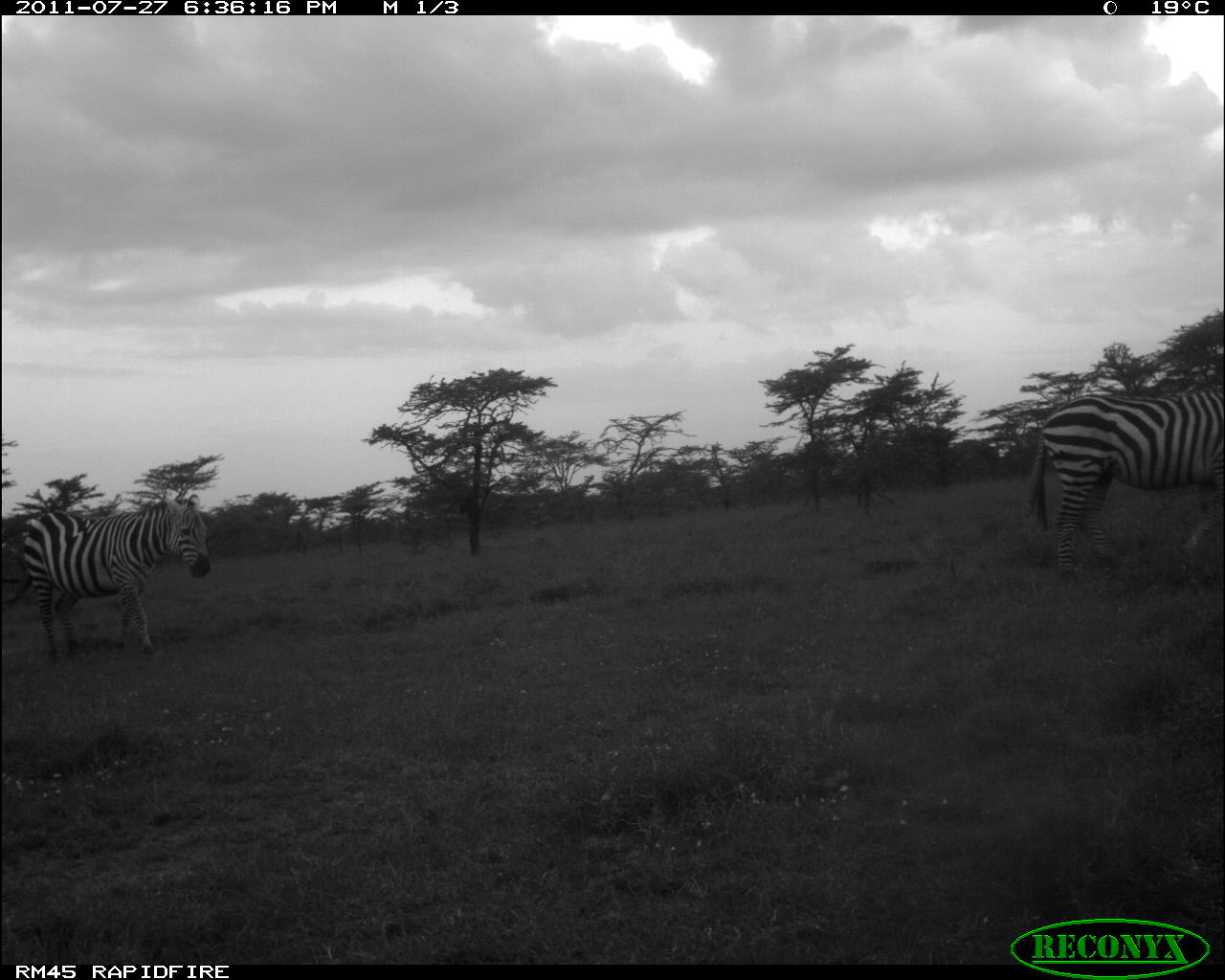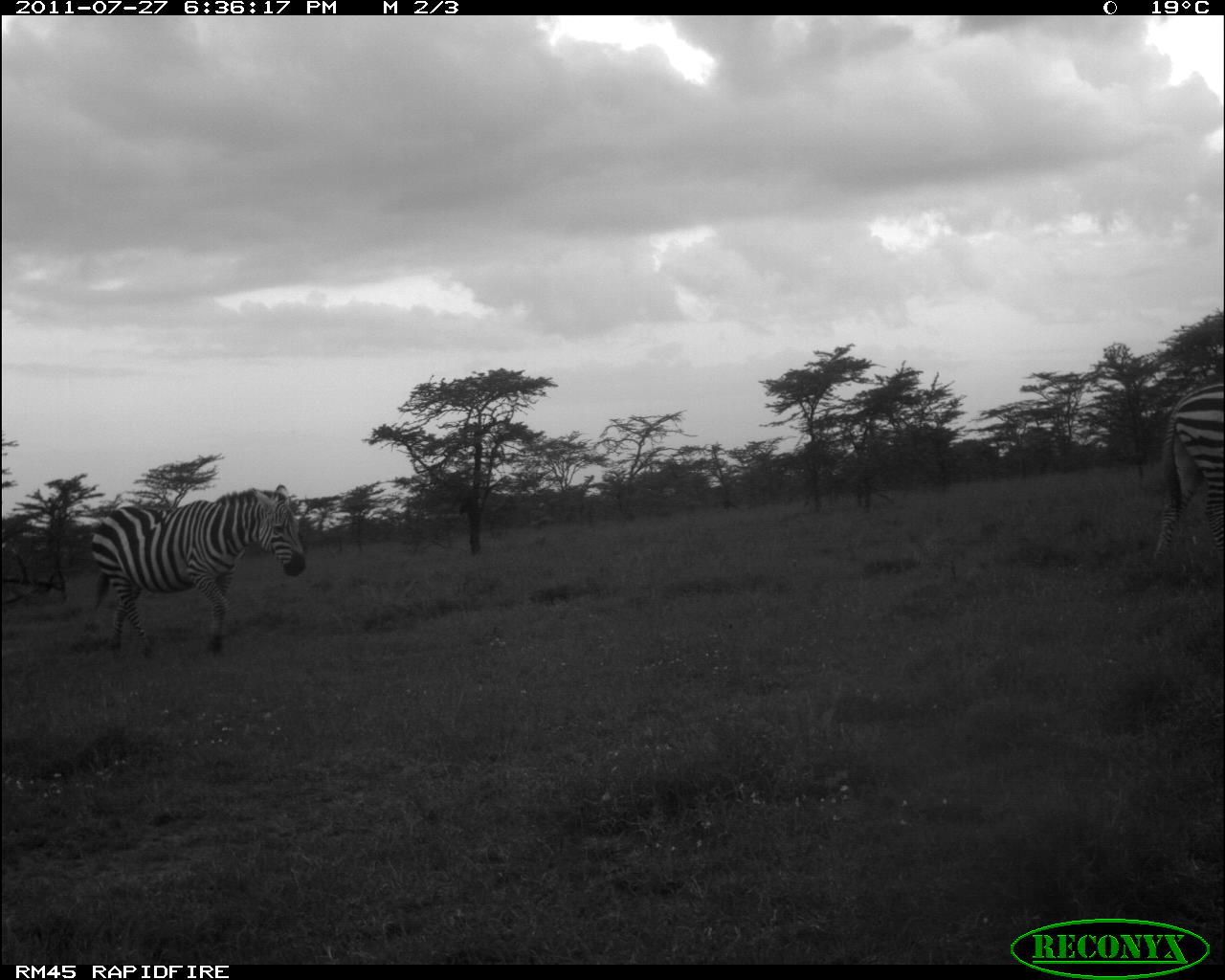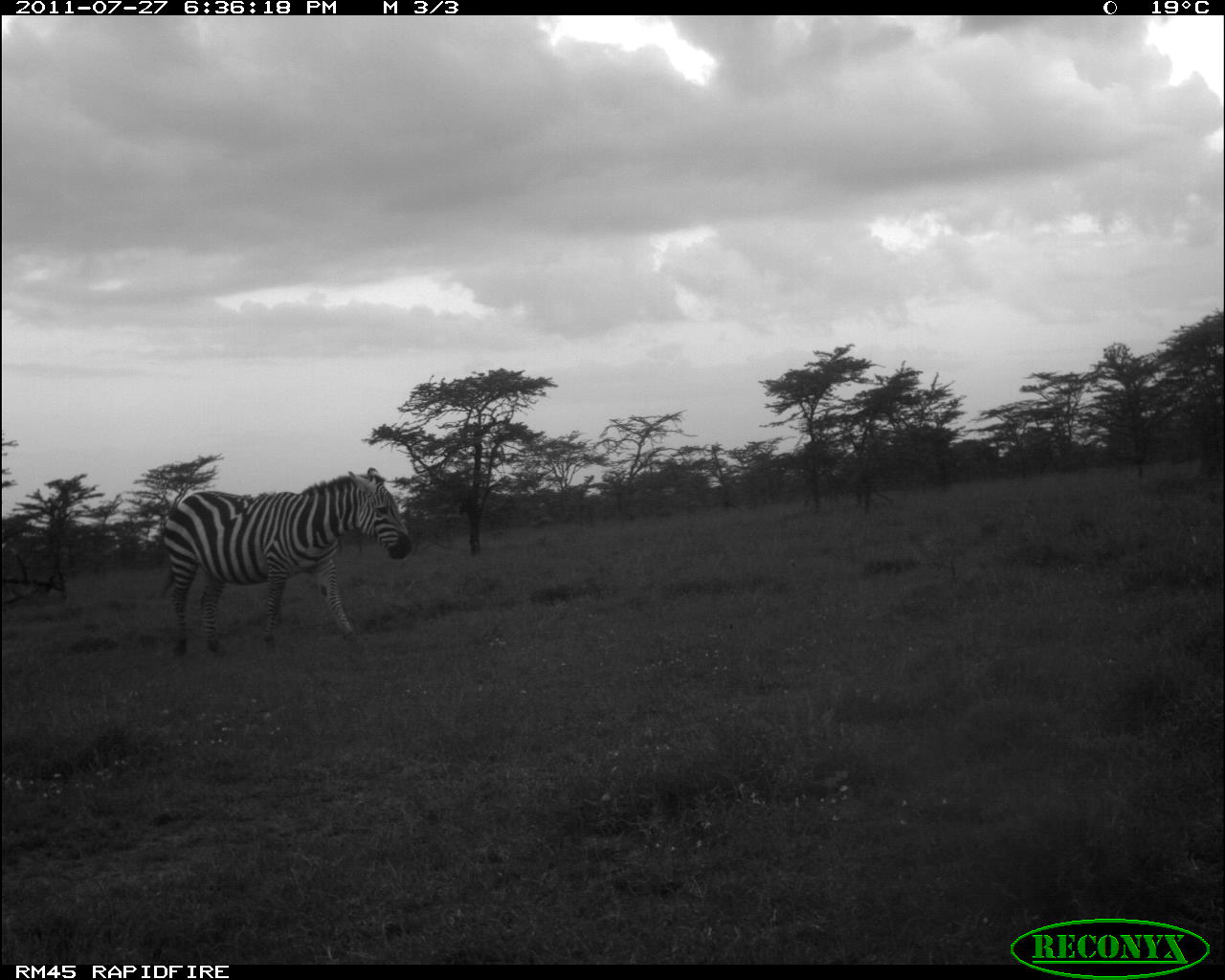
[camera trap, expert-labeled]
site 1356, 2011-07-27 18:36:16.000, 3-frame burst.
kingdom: Animalia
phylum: Chordata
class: Mammalia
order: Perissodactyla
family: Equidae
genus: Equus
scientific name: Equus quagga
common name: plains zebra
Equus quagga (plains zebra), count 2.